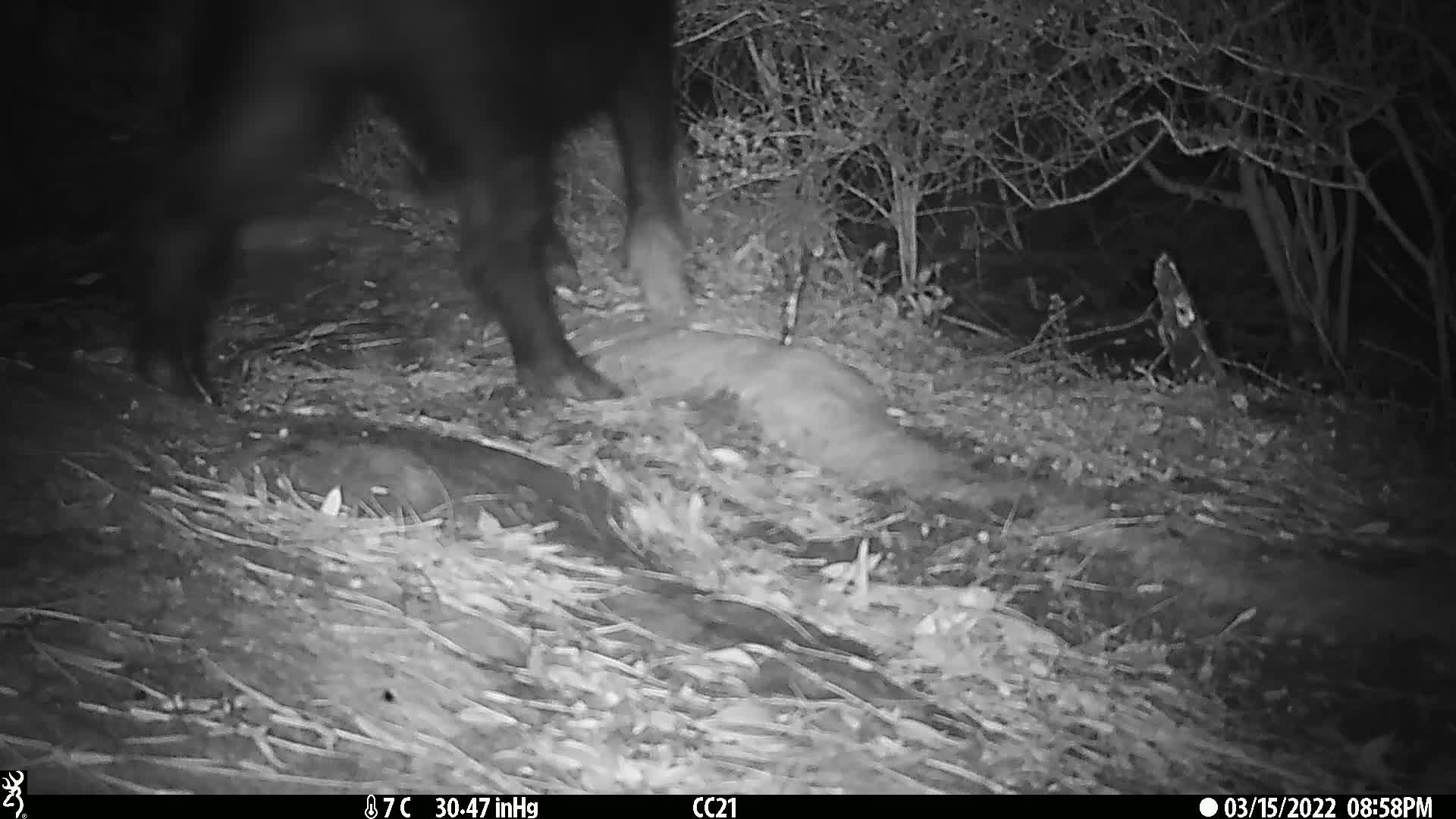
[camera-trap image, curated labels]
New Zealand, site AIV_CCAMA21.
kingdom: Animalia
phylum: Chordata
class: Mammalia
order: Artiodactyla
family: Suidae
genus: Sus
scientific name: Sus scrofa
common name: pig